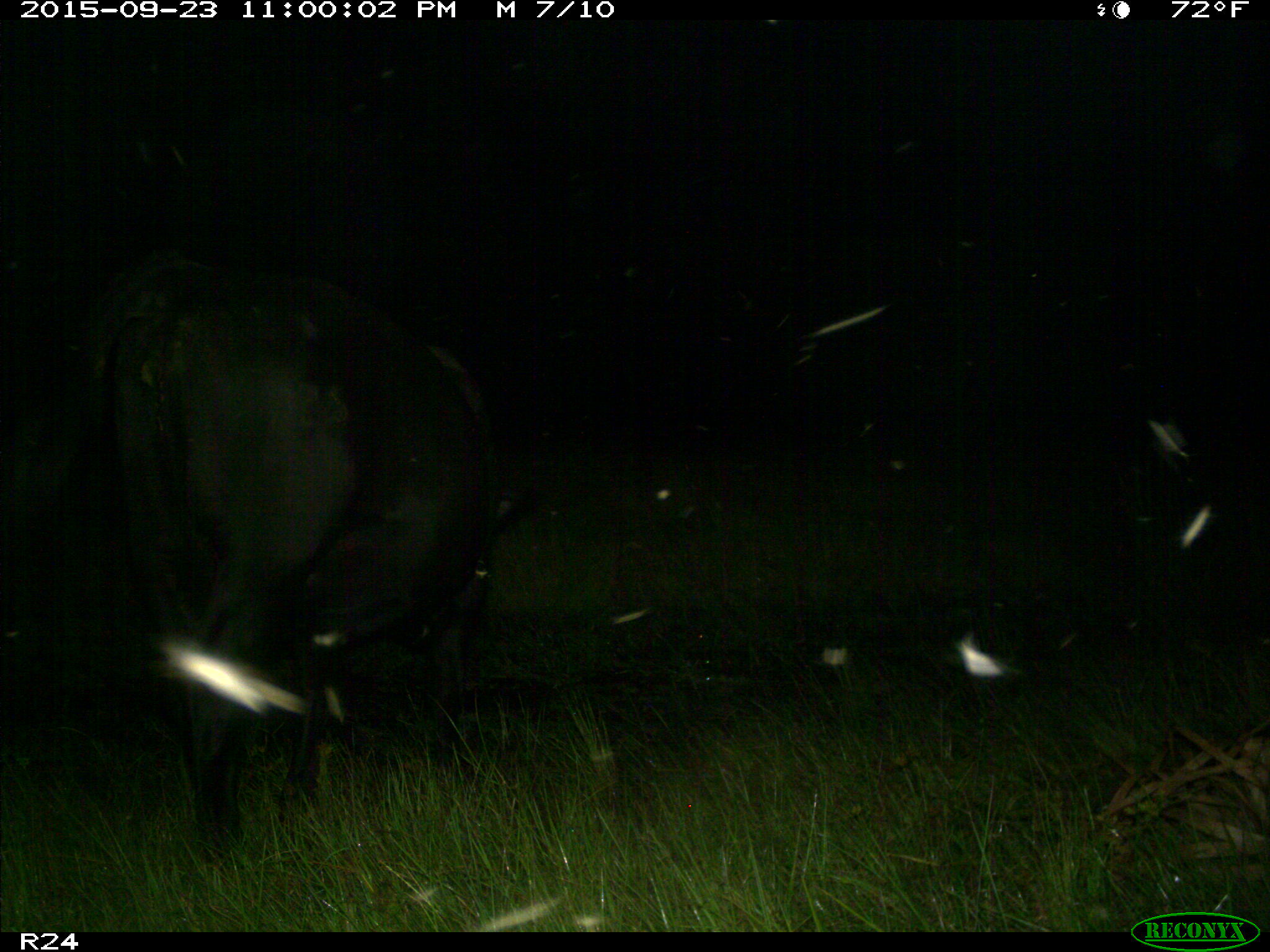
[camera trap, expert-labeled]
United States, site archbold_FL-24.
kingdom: Animalia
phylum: Chordata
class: Mammalia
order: Artiodactyla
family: Bovidae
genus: Bos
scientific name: Bos taurus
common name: domestic cow